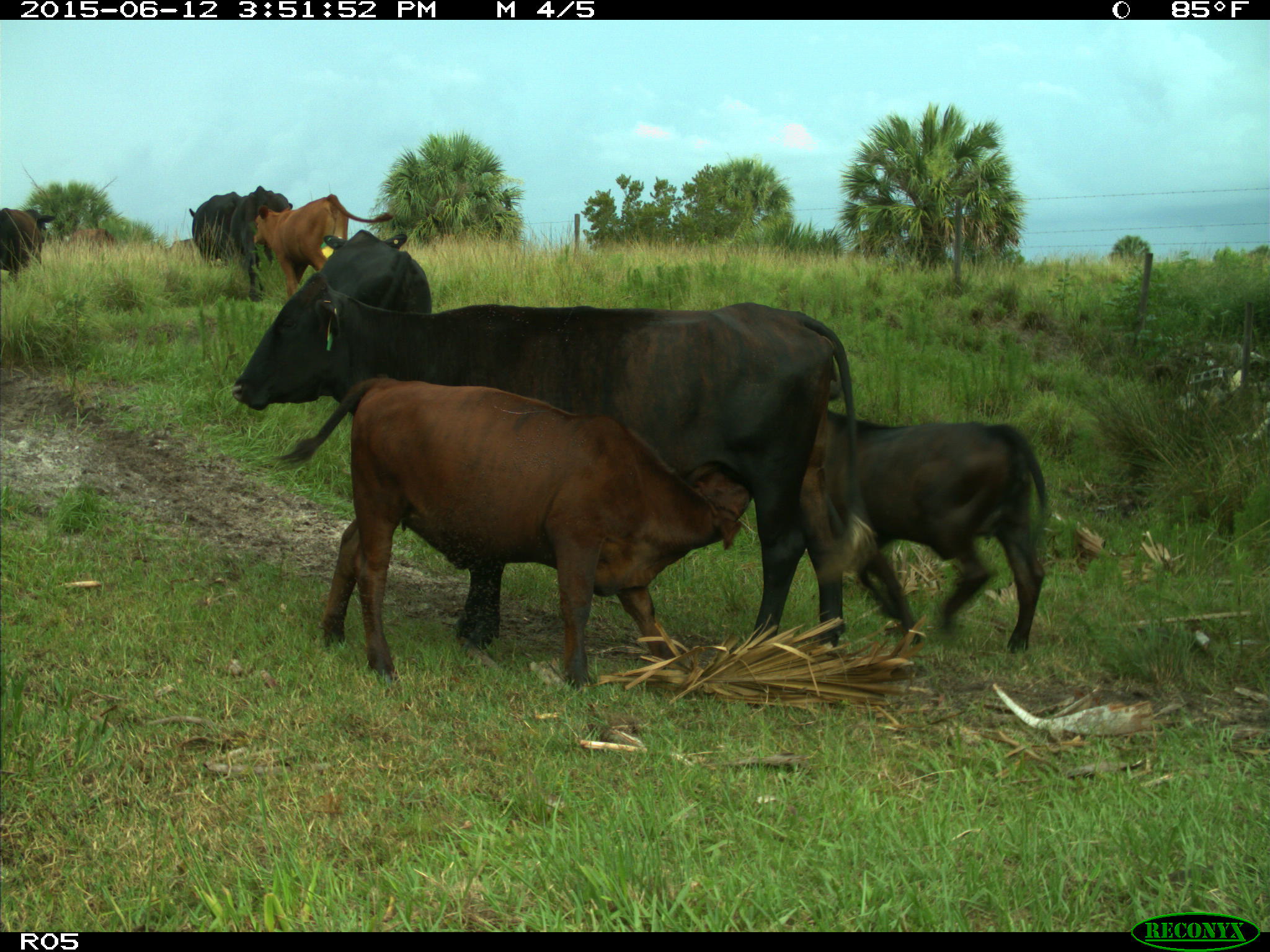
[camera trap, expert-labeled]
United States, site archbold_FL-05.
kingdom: Animalia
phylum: Chordata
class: Mammalia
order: Artiodactyla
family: Bovidae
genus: Bos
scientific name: Bos taurus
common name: domestic cow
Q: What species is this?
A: Bos taurus (domestic cow).